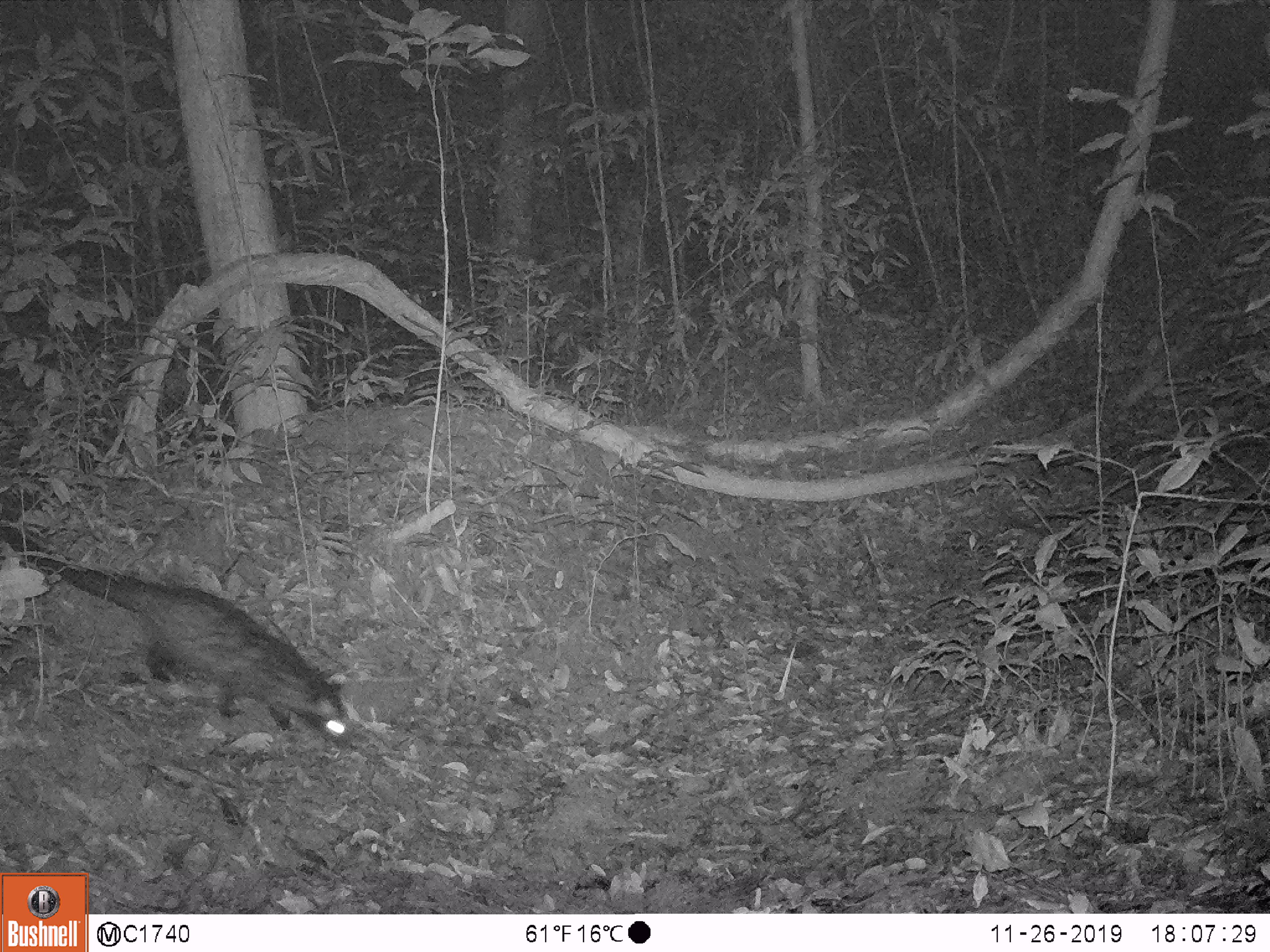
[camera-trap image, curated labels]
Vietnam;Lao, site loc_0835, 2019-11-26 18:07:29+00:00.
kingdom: Animalia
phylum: Chordata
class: Mammalia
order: Carnivora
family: Viverridae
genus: Paradoxurus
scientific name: Paradoxurus hermaphroditus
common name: common palm civet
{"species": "common palm civet (Paradoxurus hermaphroditus)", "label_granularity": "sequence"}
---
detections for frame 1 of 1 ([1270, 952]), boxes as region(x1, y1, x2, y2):
common palm civet: region(0, 521, 356, 752)